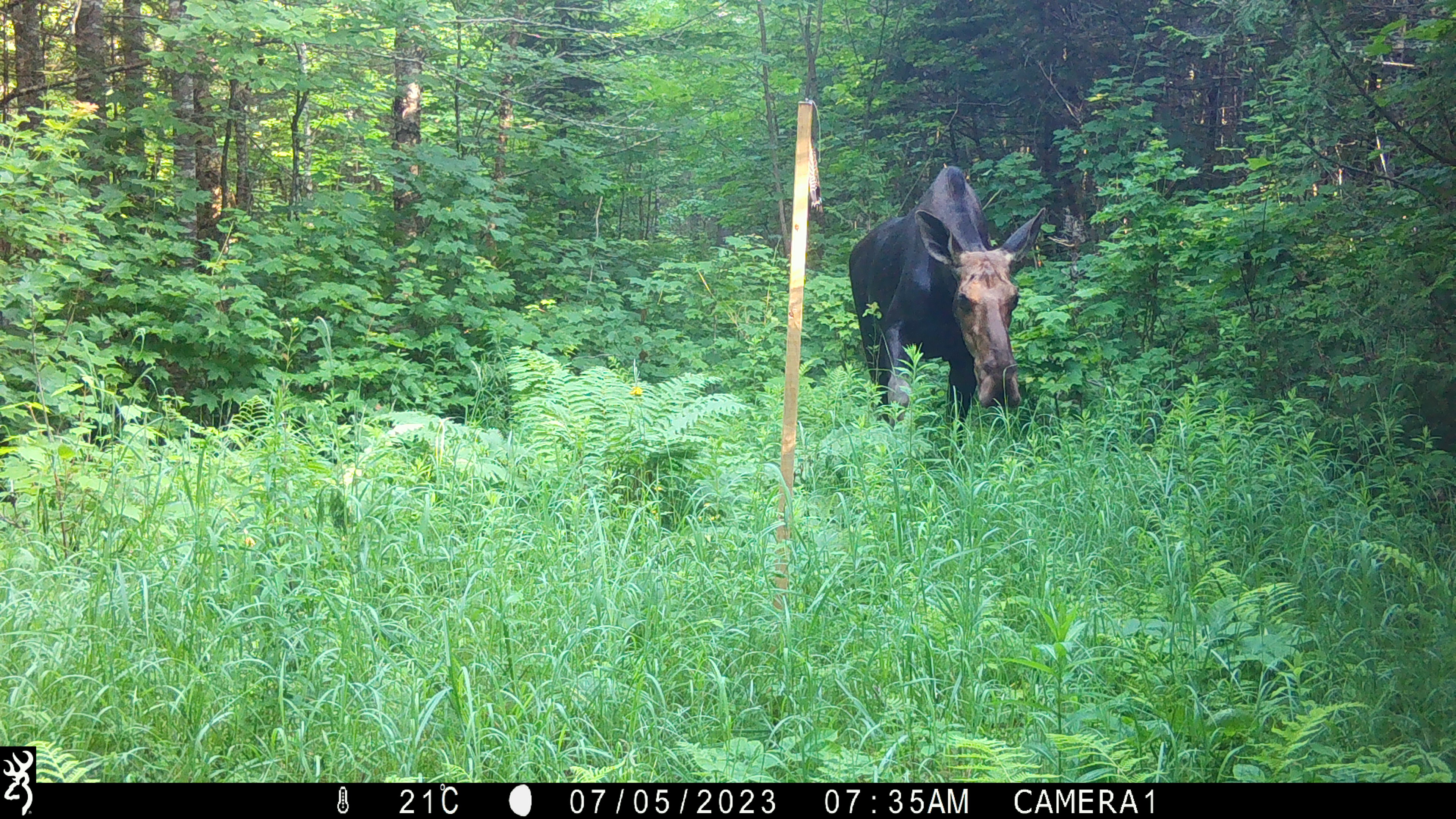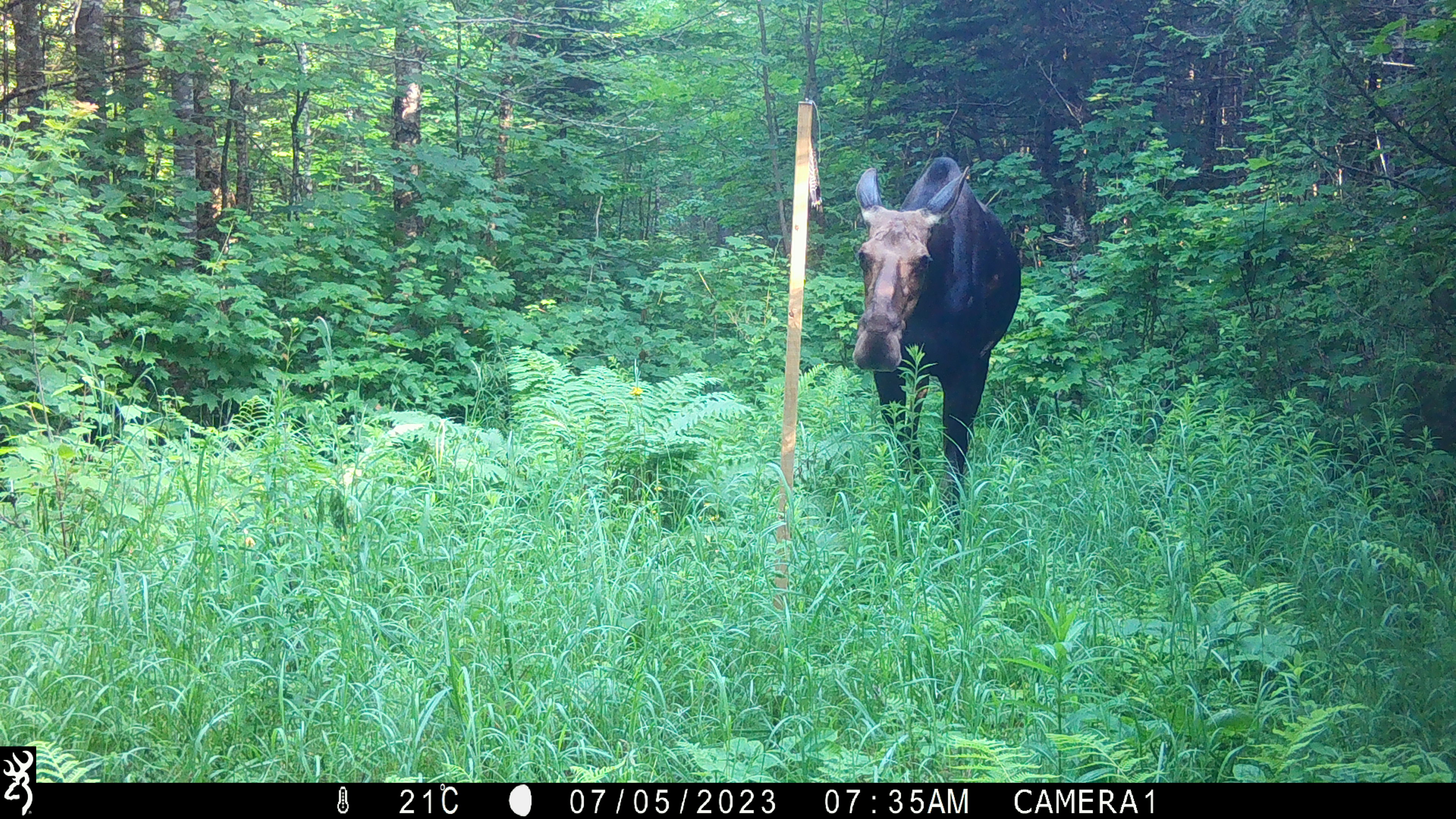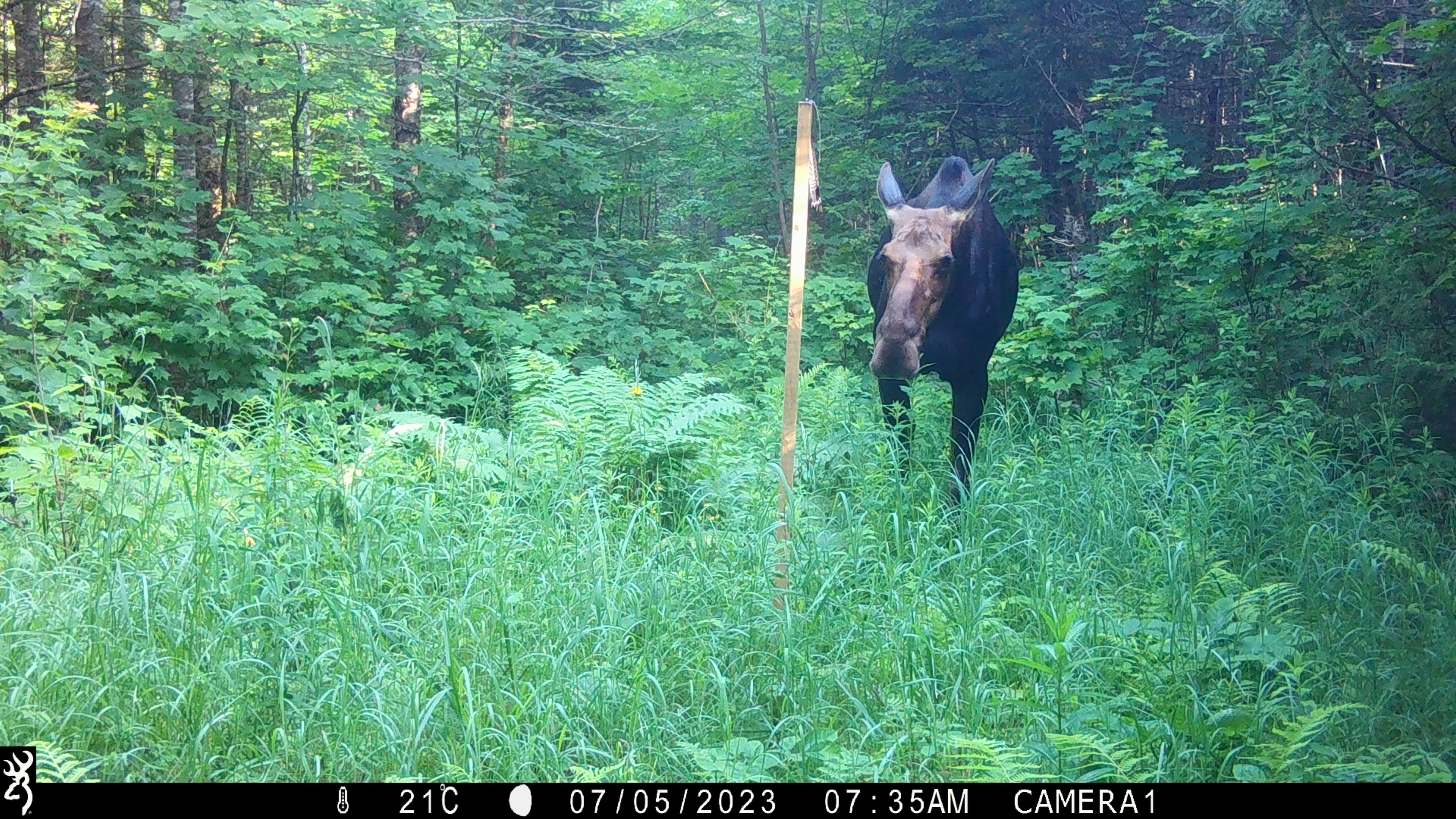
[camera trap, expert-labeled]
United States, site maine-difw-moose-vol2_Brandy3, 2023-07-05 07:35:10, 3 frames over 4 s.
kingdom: Animalia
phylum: Chordata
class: Mammalia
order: Artiodactyla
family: Cervidae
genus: Alces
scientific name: Alces alces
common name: moose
Moose (Alces alces).